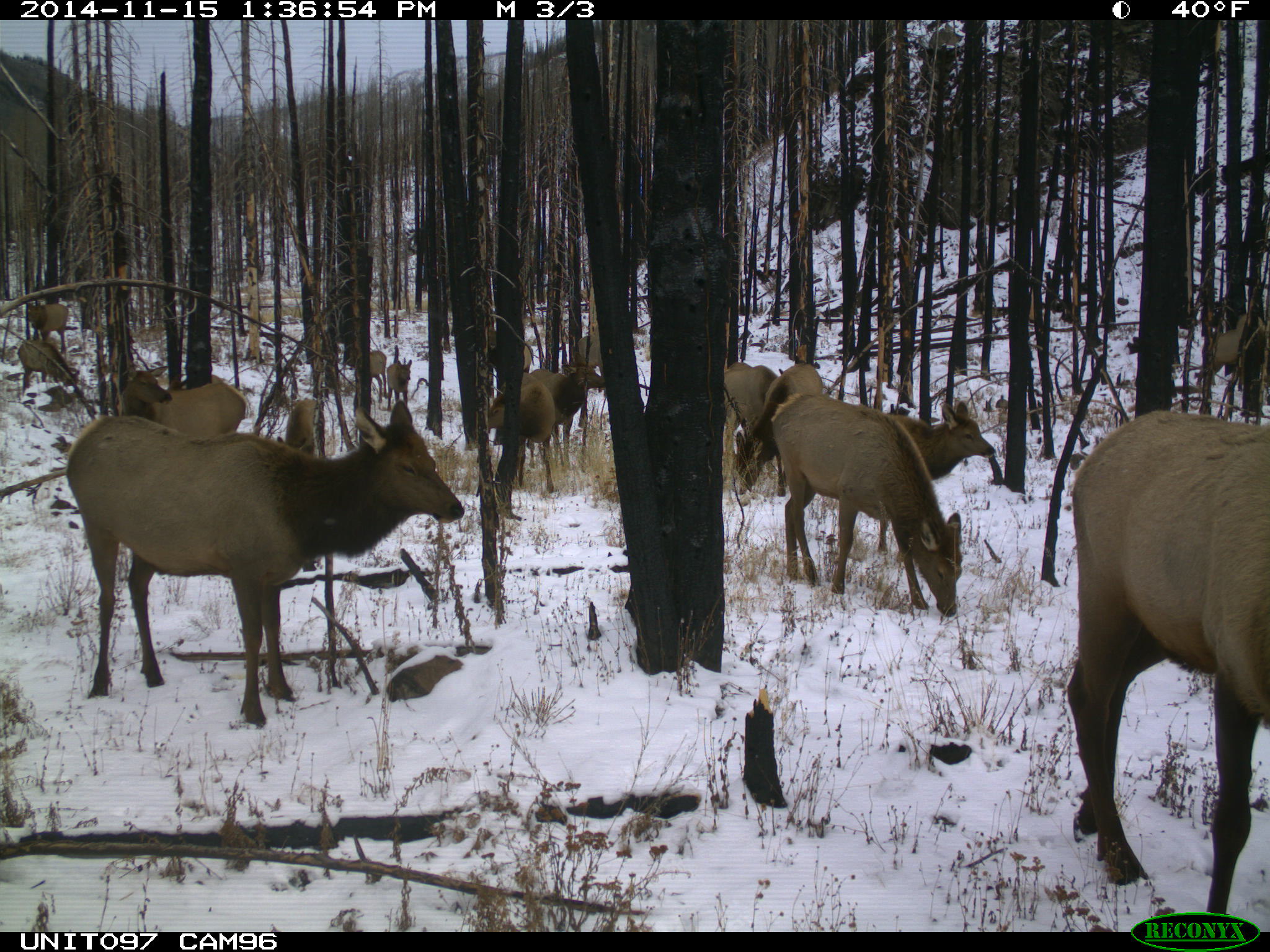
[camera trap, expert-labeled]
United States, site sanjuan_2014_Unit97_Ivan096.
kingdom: Animalia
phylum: Chordata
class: Mammalia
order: Artiodactyla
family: Cervidae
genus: Cervus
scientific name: Cervus elaphus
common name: red deer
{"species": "Cervus elaphus (red deer)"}